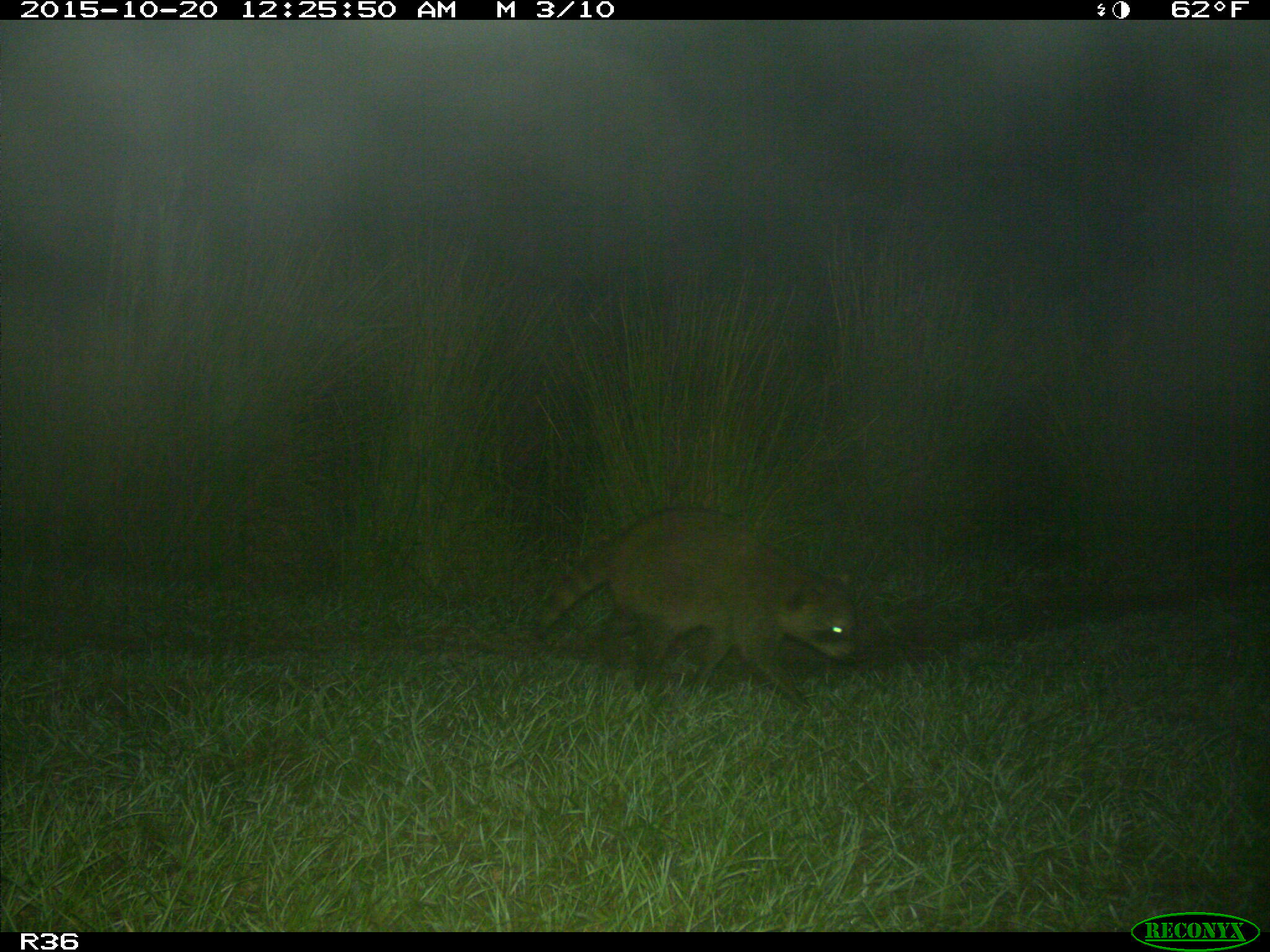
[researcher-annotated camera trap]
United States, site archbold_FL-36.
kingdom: Animalia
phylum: Chordata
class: Mammalia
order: Carnivora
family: Procyonidae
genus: Procyon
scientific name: Procyon lotor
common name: common raccoon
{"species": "Procyon lotor (common raccoon)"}